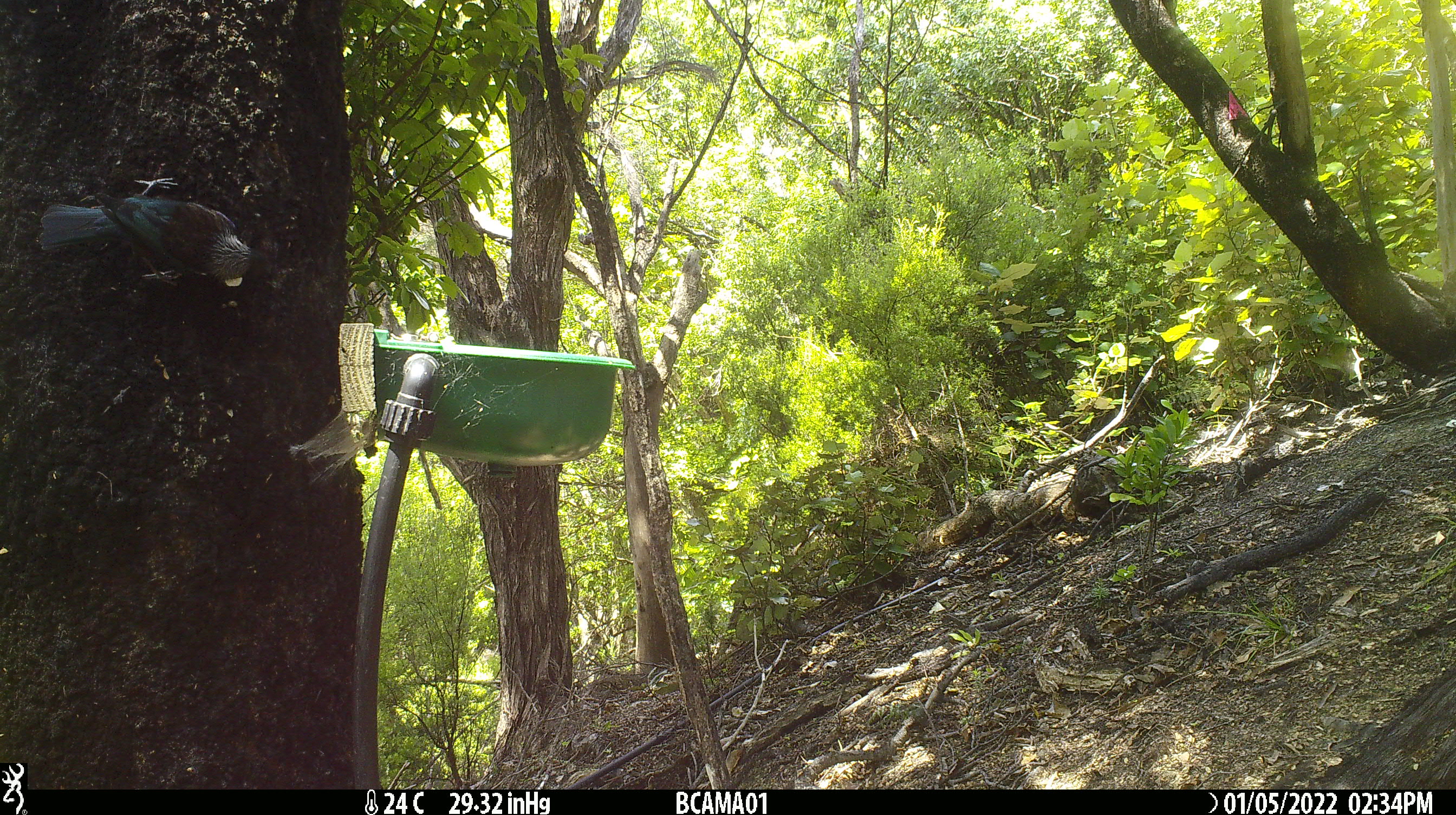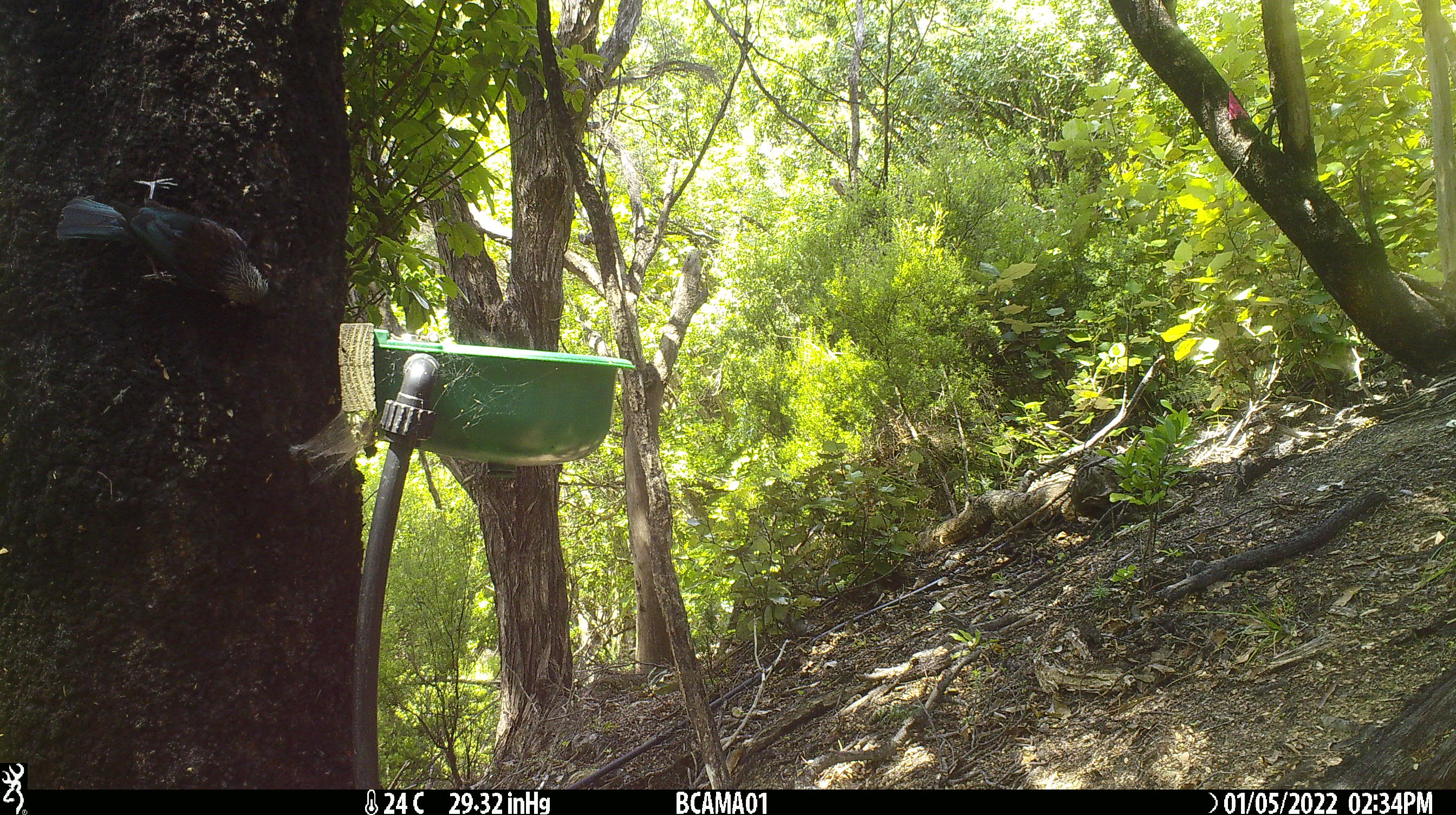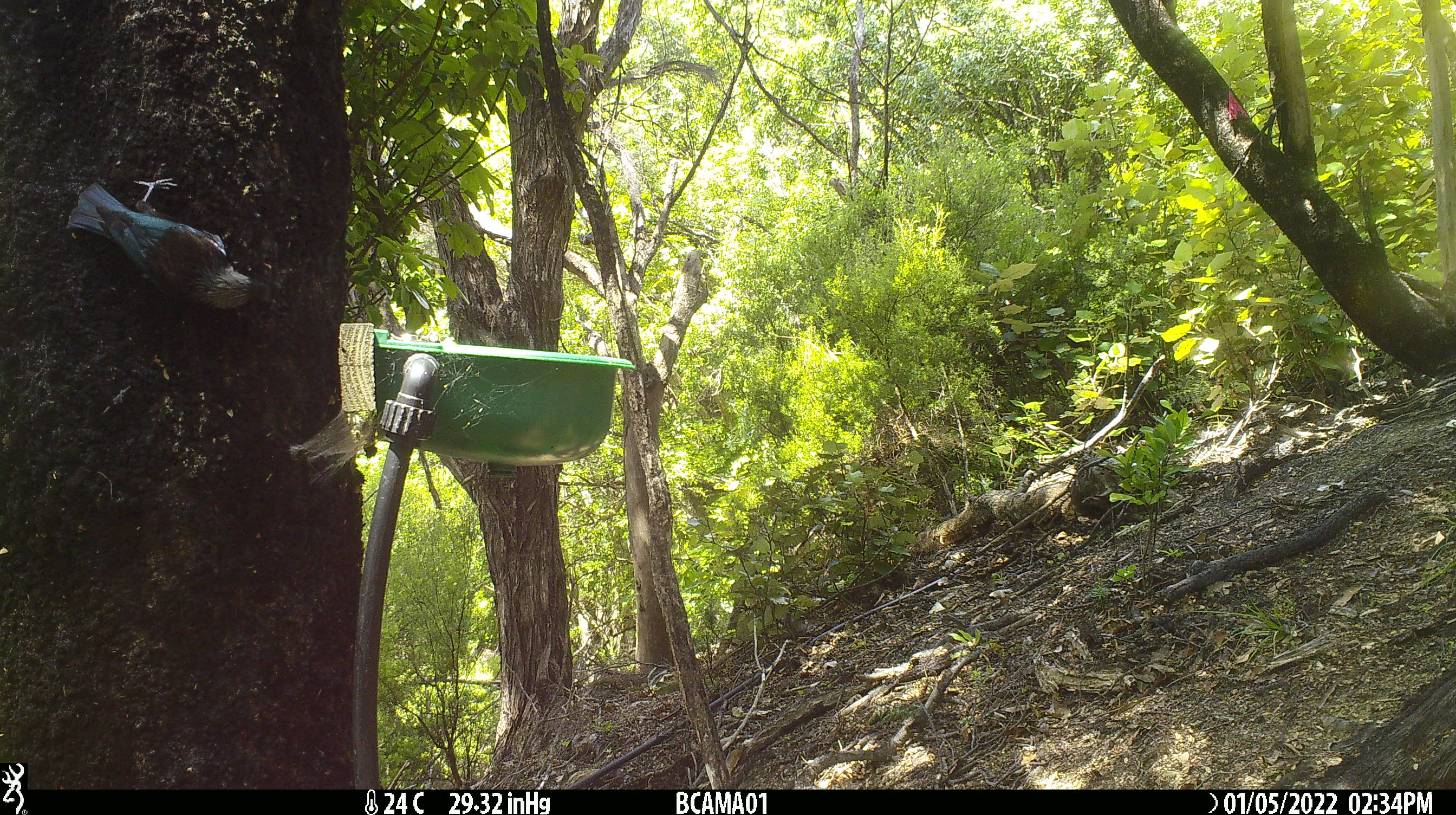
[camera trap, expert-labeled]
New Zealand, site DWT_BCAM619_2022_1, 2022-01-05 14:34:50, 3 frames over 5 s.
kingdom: Animalia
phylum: Chordata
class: Aves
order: Passeriformes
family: Meliphagidae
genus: Prosthemadera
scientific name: Prosthemadera novaeseelandiae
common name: tui